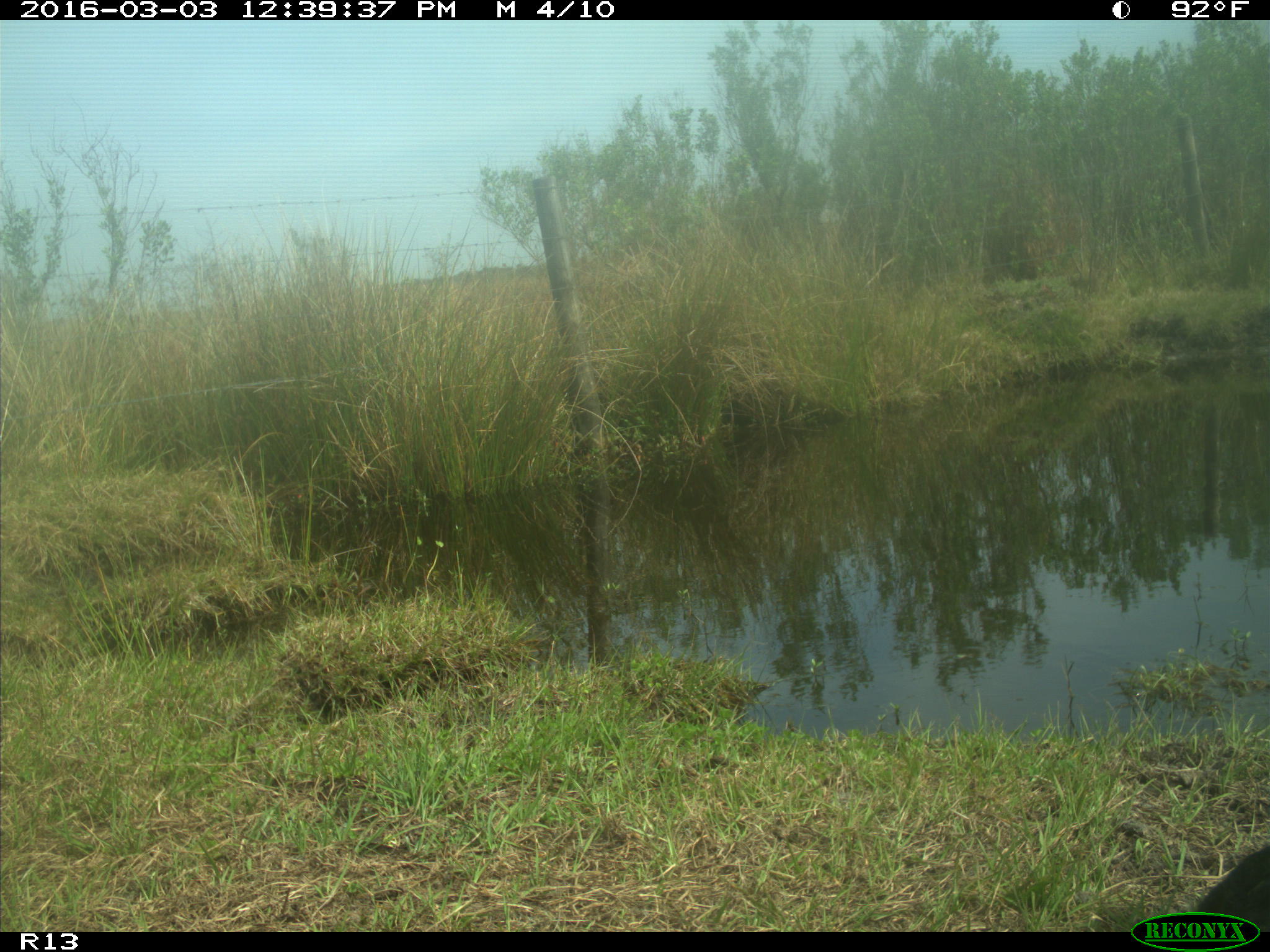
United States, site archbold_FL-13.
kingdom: Animalia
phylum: Chordata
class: Mammalia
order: Artiodactyla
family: Bovidae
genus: Bos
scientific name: Bos taurus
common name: domestic cow